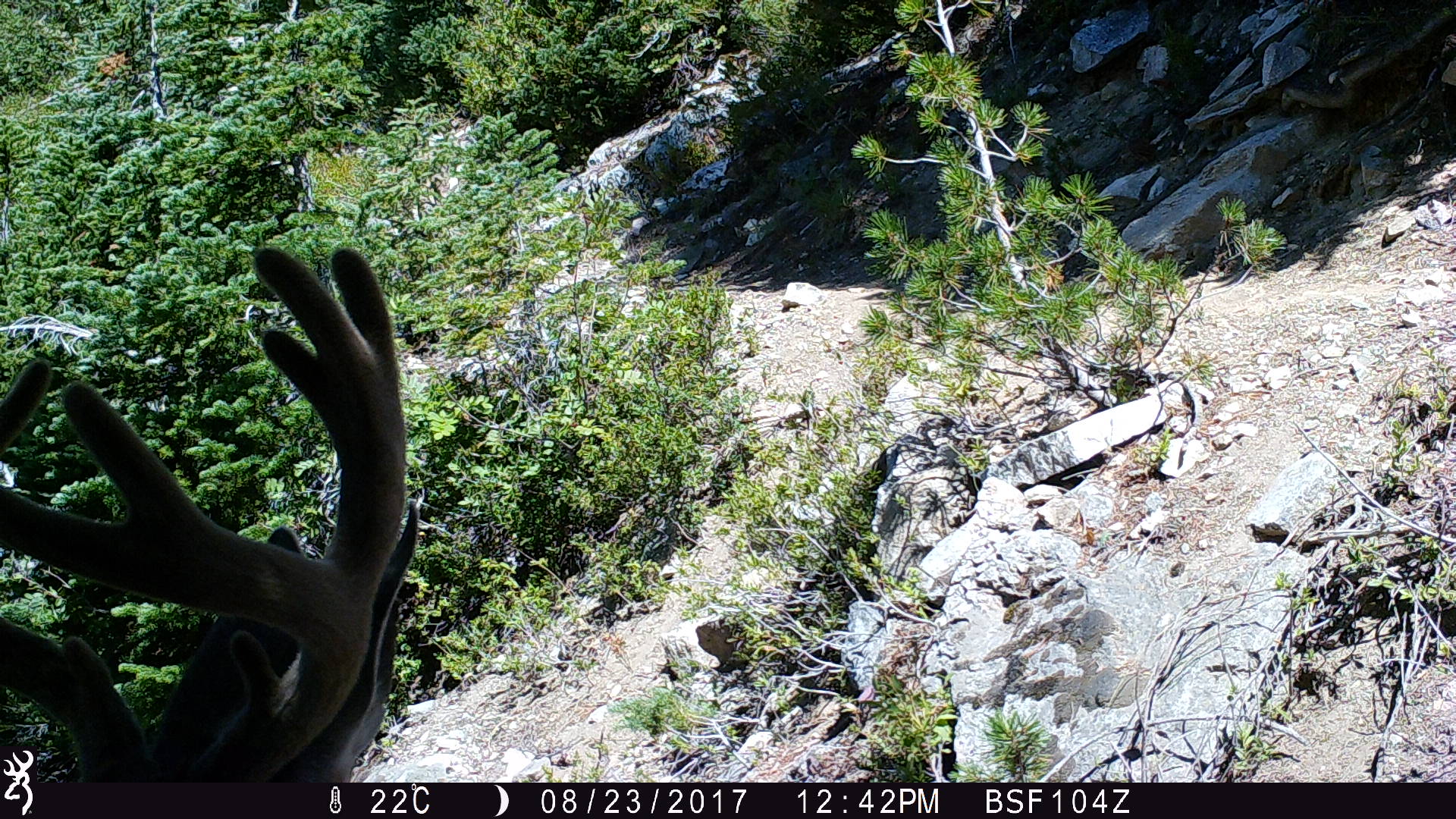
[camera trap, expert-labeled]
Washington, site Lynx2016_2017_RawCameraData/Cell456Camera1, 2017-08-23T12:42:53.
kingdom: Animalia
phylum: Chordata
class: Mammalia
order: Artiodactyla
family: Cervidae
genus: Odocoileus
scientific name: Odocoileus hemionus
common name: mule deer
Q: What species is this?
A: Odocoileus hemionus (mule deer).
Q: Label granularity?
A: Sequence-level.